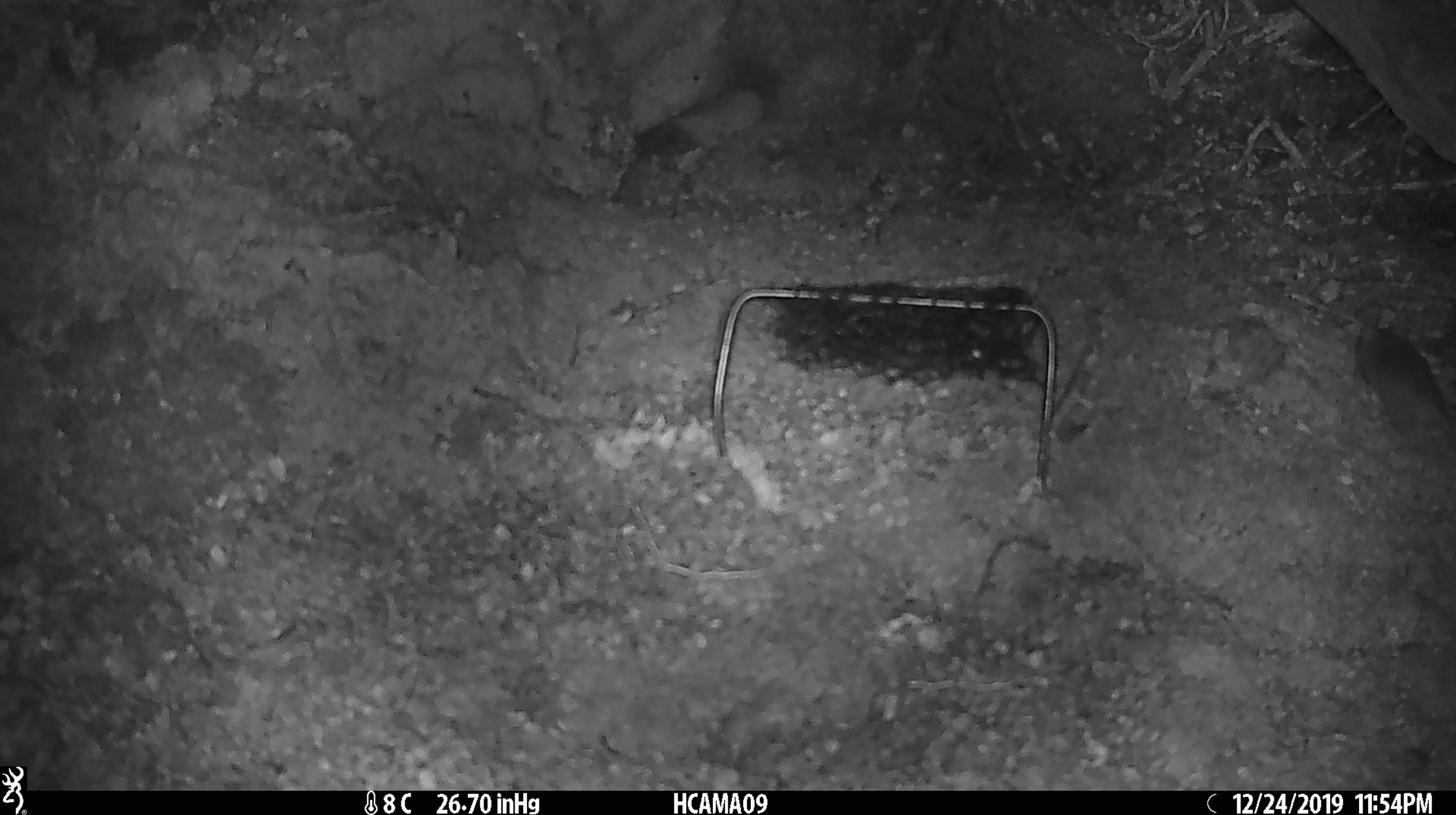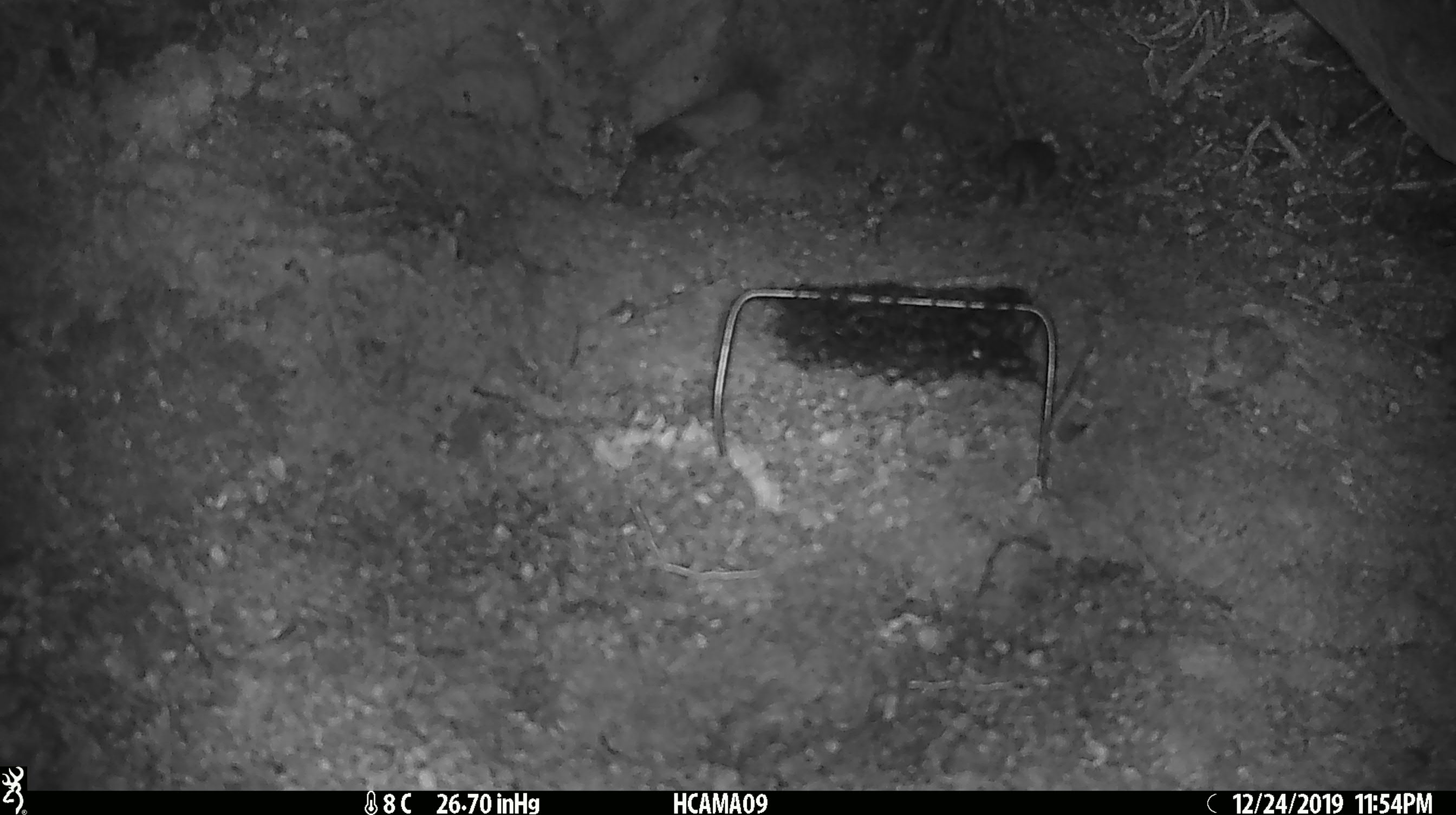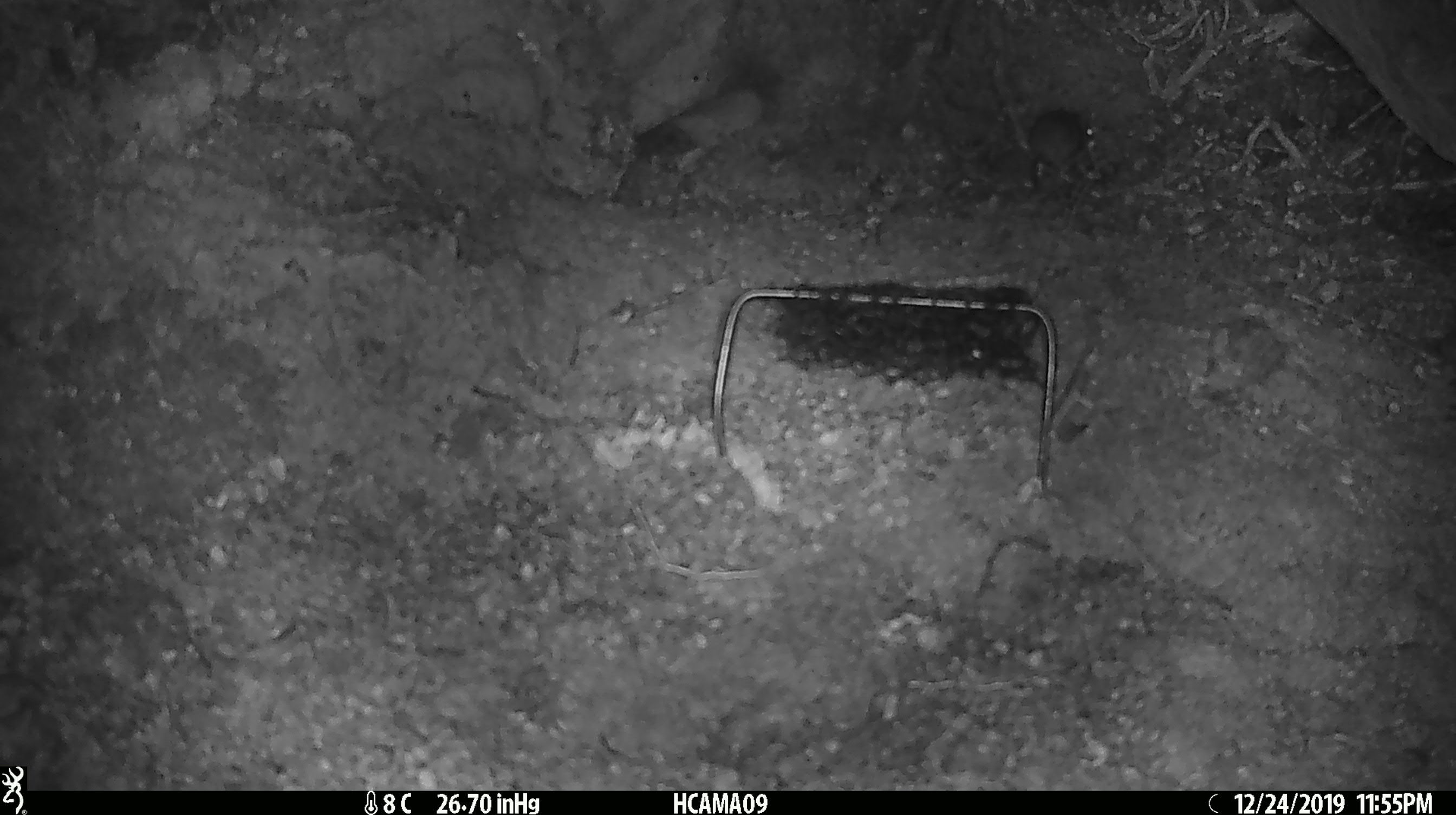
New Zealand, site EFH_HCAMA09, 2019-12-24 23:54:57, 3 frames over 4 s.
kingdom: Animalia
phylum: Chordata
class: Mammalia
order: Rodentia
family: Muridae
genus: Mus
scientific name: Mus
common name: mouse